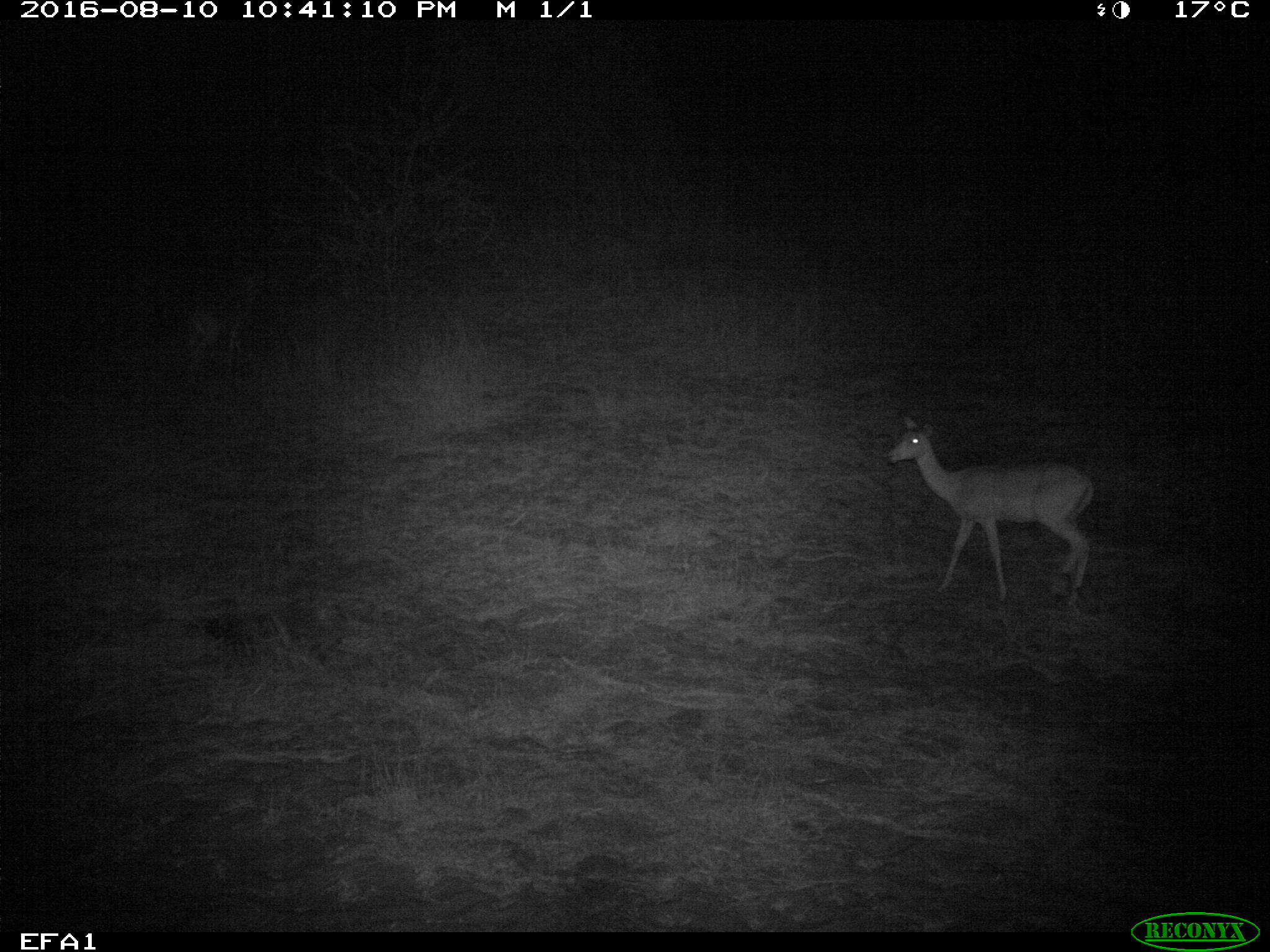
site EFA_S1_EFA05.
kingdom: Animalia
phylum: Chordata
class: Mammalia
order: Artiodactyla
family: Bovidae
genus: Aepyceros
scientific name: Aepyceros melampus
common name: impala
Impala (Aepyceros melampus), count 1. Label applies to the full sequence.